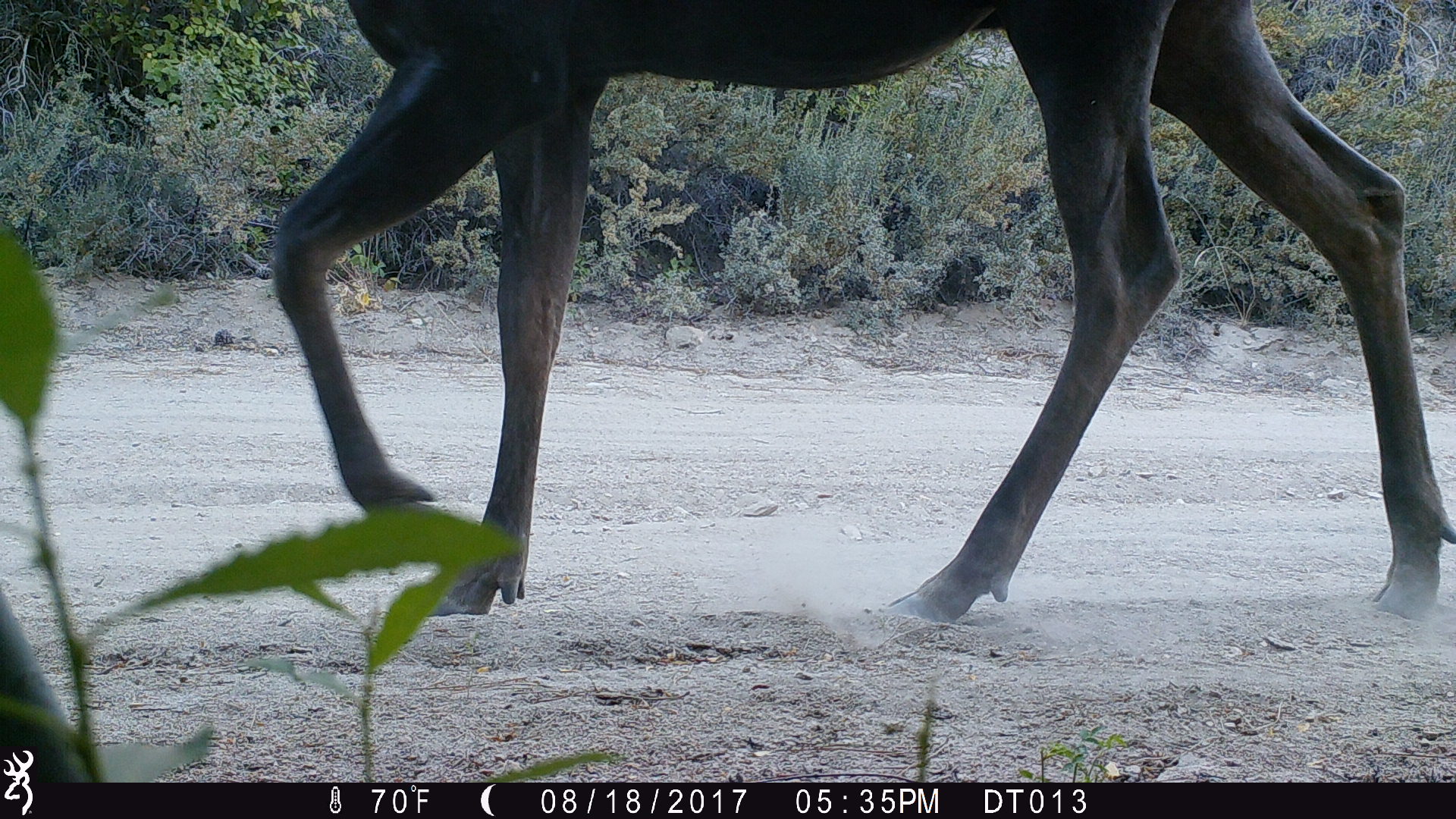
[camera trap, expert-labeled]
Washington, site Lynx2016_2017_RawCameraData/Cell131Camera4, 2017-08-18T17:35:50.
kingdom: Animalia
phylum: Chordata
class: Mammalia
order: Artiodactyla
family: Cervidae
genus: Alces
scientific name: Alces alces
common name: moose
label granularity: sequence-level